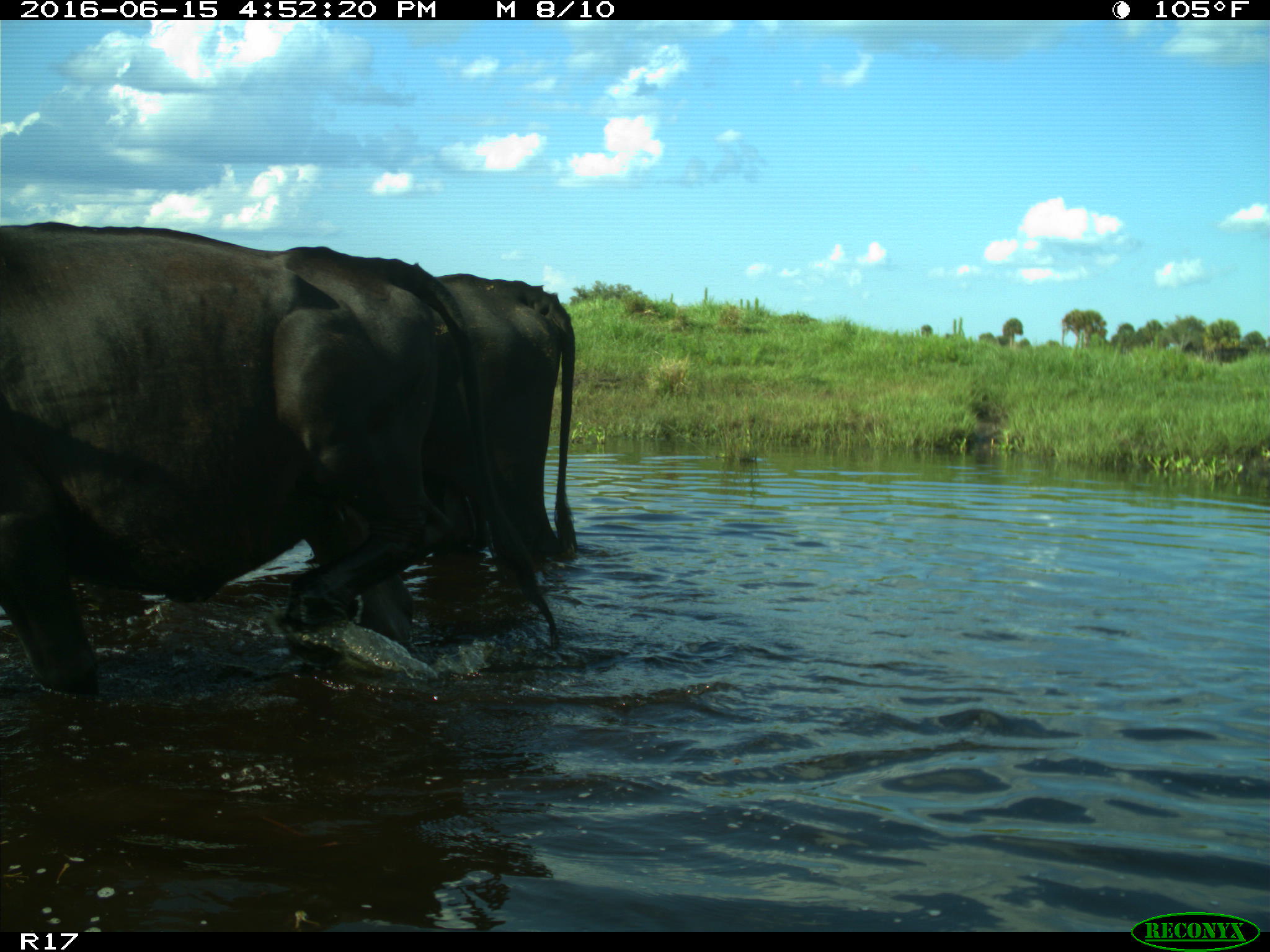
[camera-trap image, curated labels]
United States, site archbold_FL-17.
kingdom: Animalia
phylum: Chordata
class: Mammalia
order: Artiodactyla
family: Bovidae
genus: Bos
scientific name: Bos taurus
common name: domestic cow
Bos taurus (domestic cow).